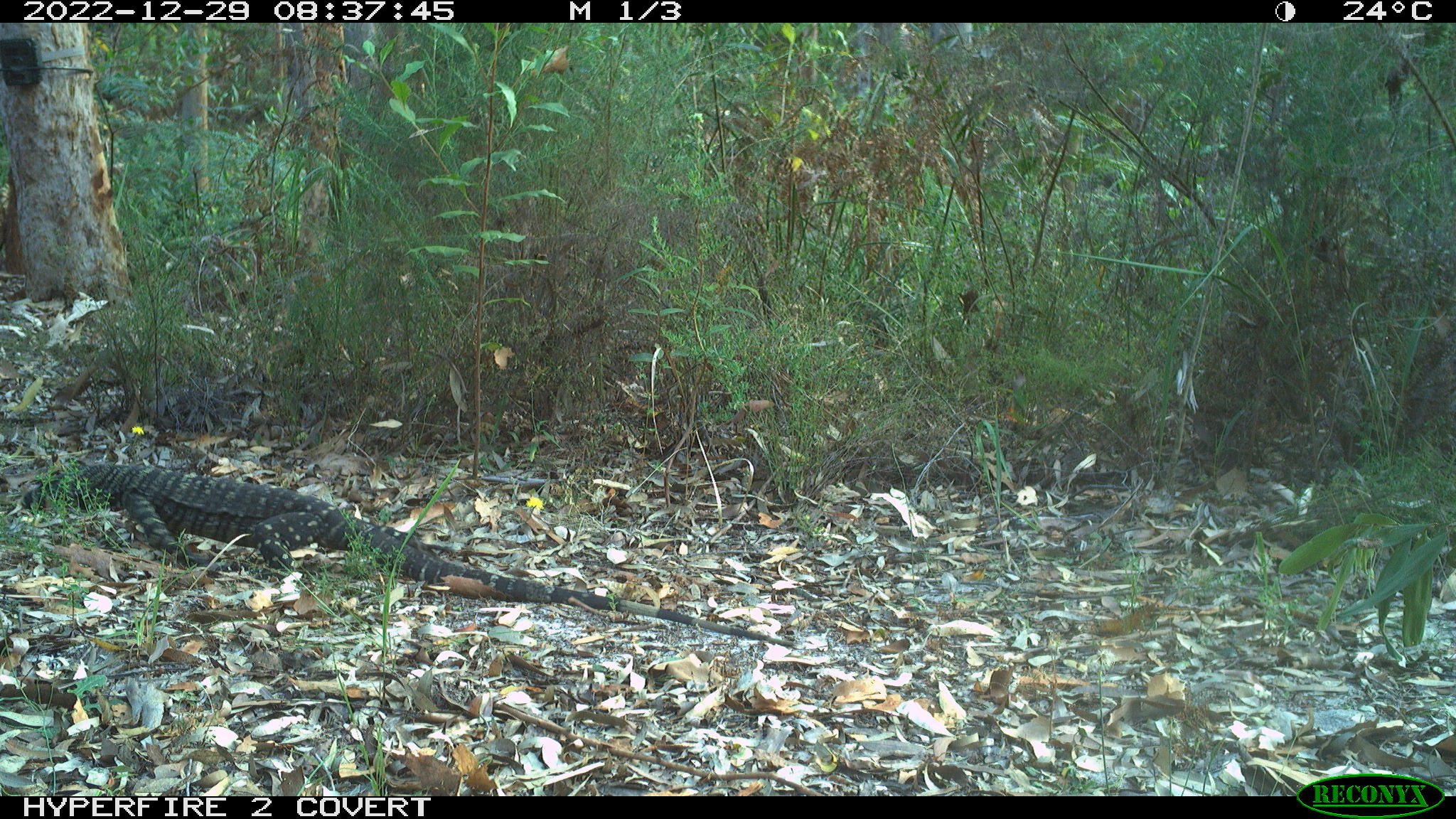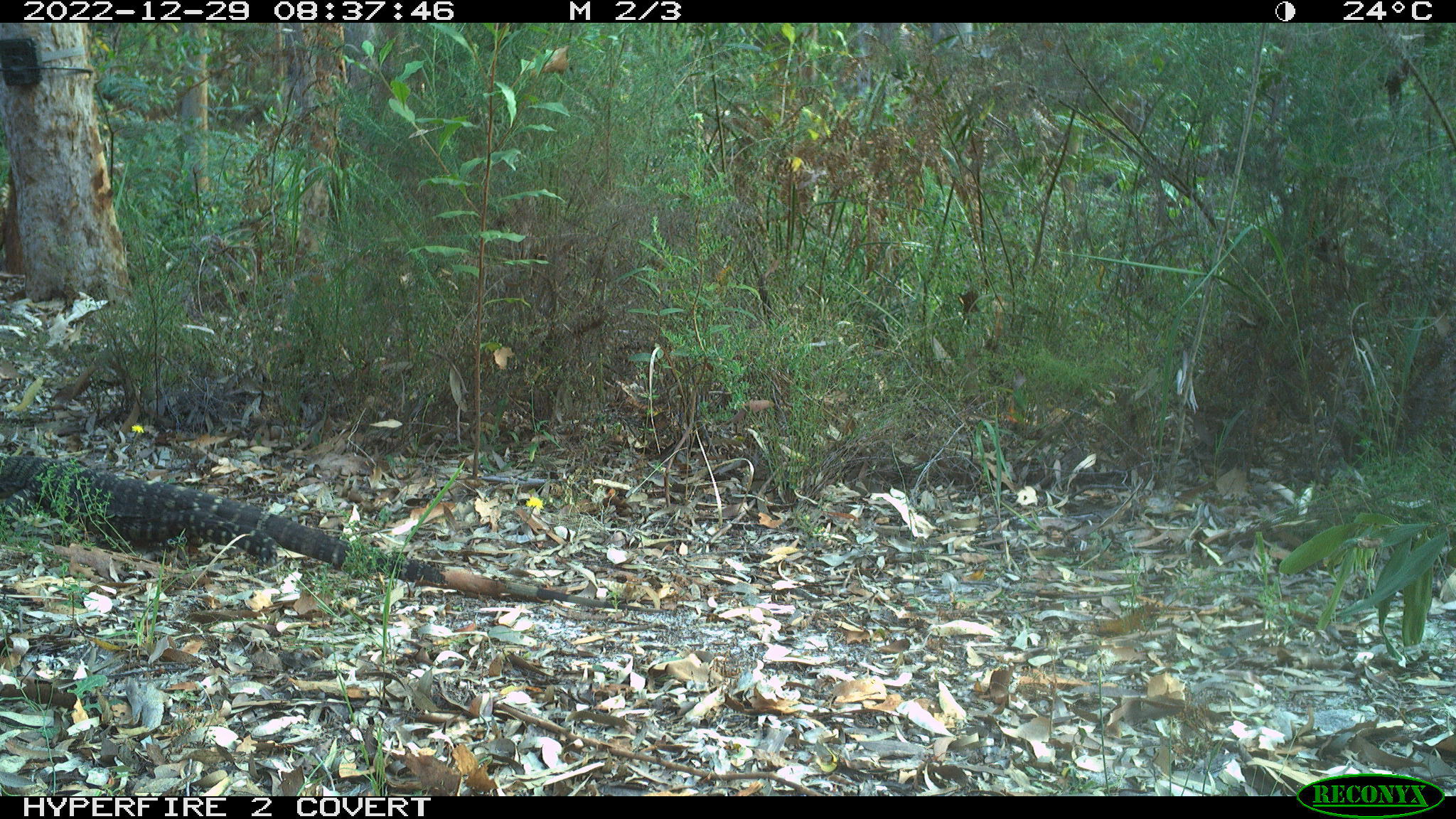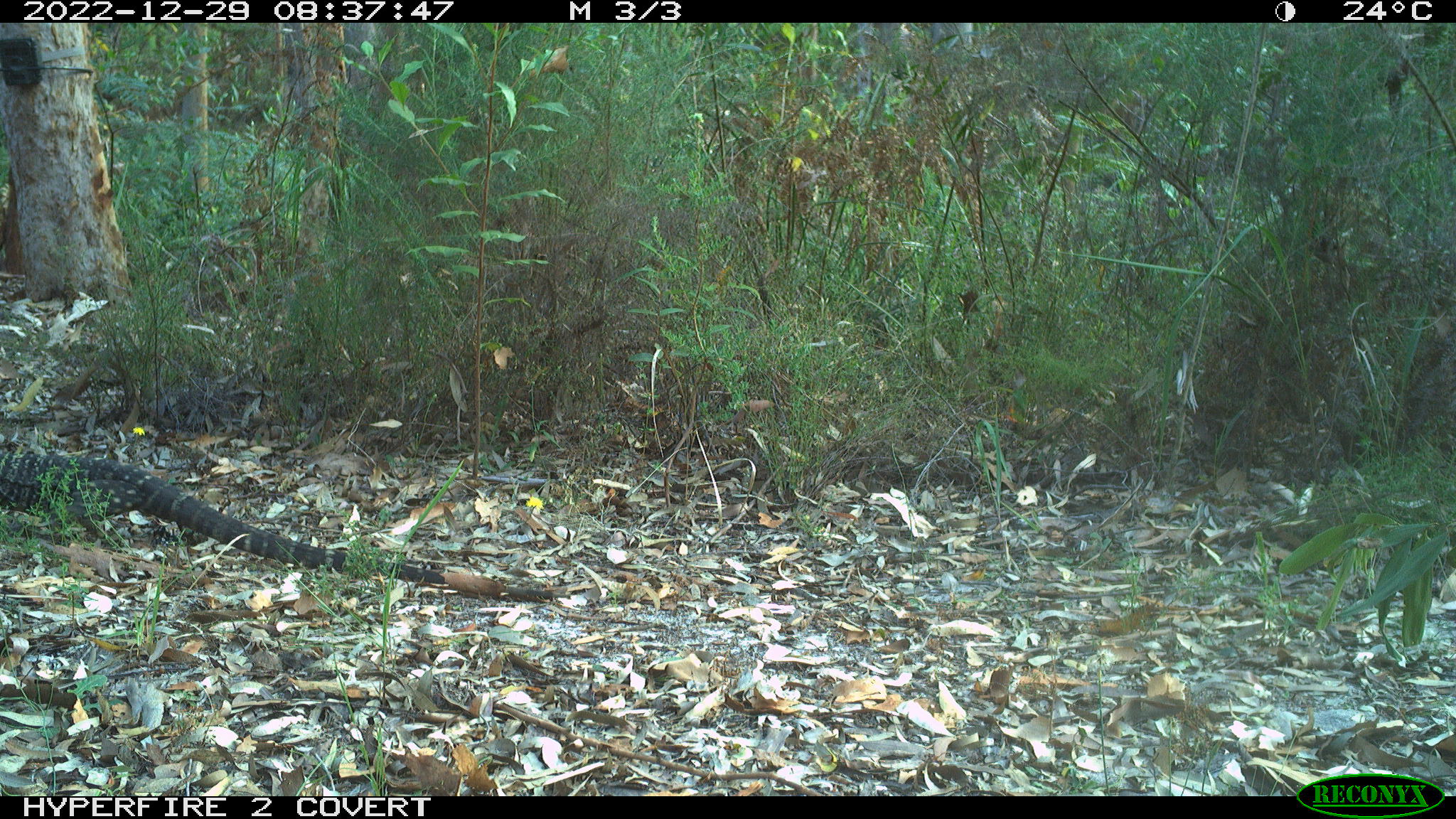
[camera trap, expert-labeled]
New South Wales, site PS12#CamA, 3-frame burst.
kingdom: Animalia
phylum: Chordata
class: Reptilia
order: Squamata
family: Varanidae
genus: Varanus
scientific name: Varanus varius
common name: lace monitor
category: goanna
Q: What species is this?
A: Goanna (lace monitor) (Varanus varius).